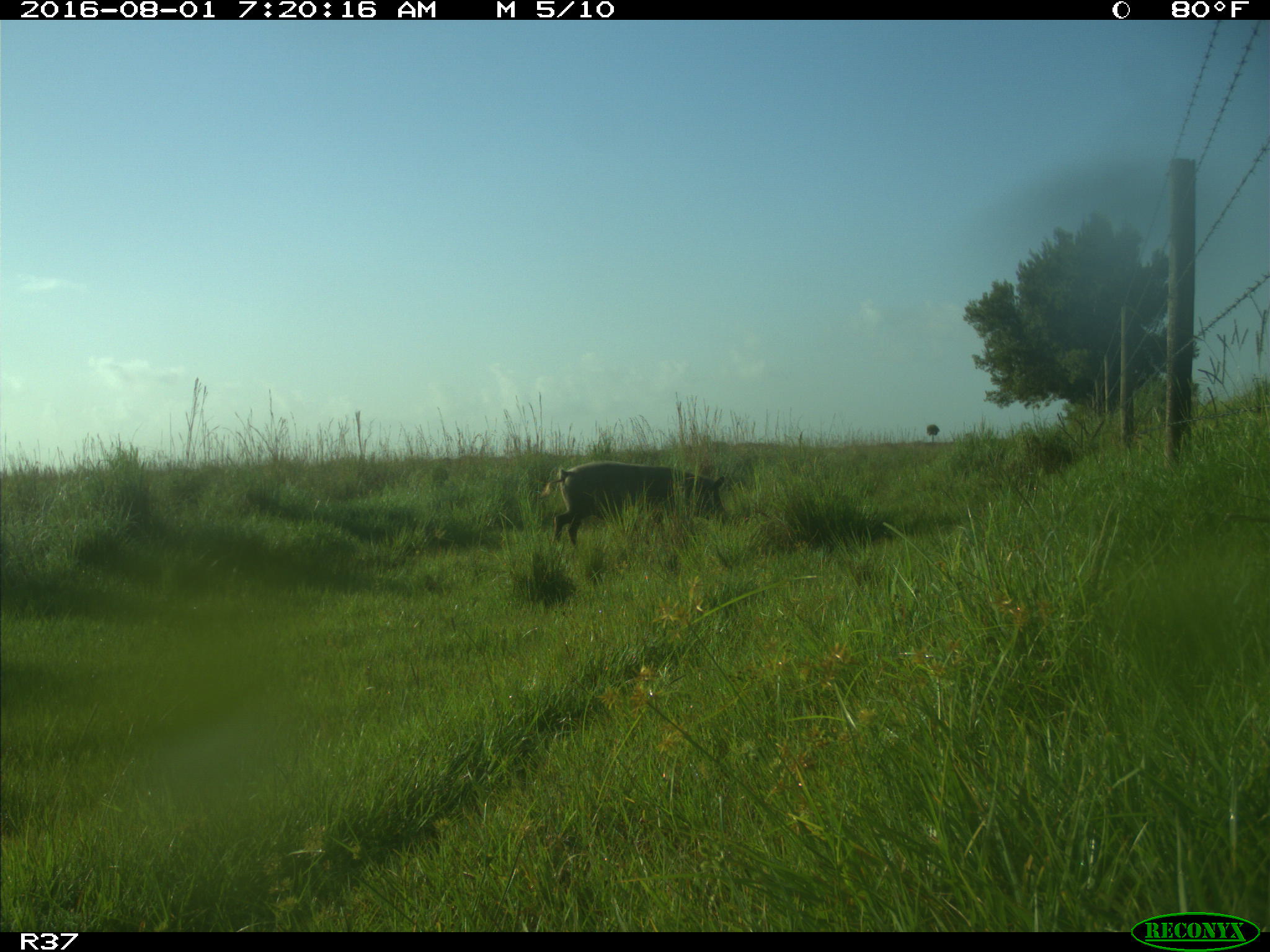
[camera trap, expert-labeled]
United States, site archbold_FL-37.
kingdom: Animalia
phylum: Chordata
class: Mammalia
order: Artiodactyla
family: Suidae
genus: Sus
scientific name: Sus scrofa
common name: wild boar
Sus scrofa (wild boar).